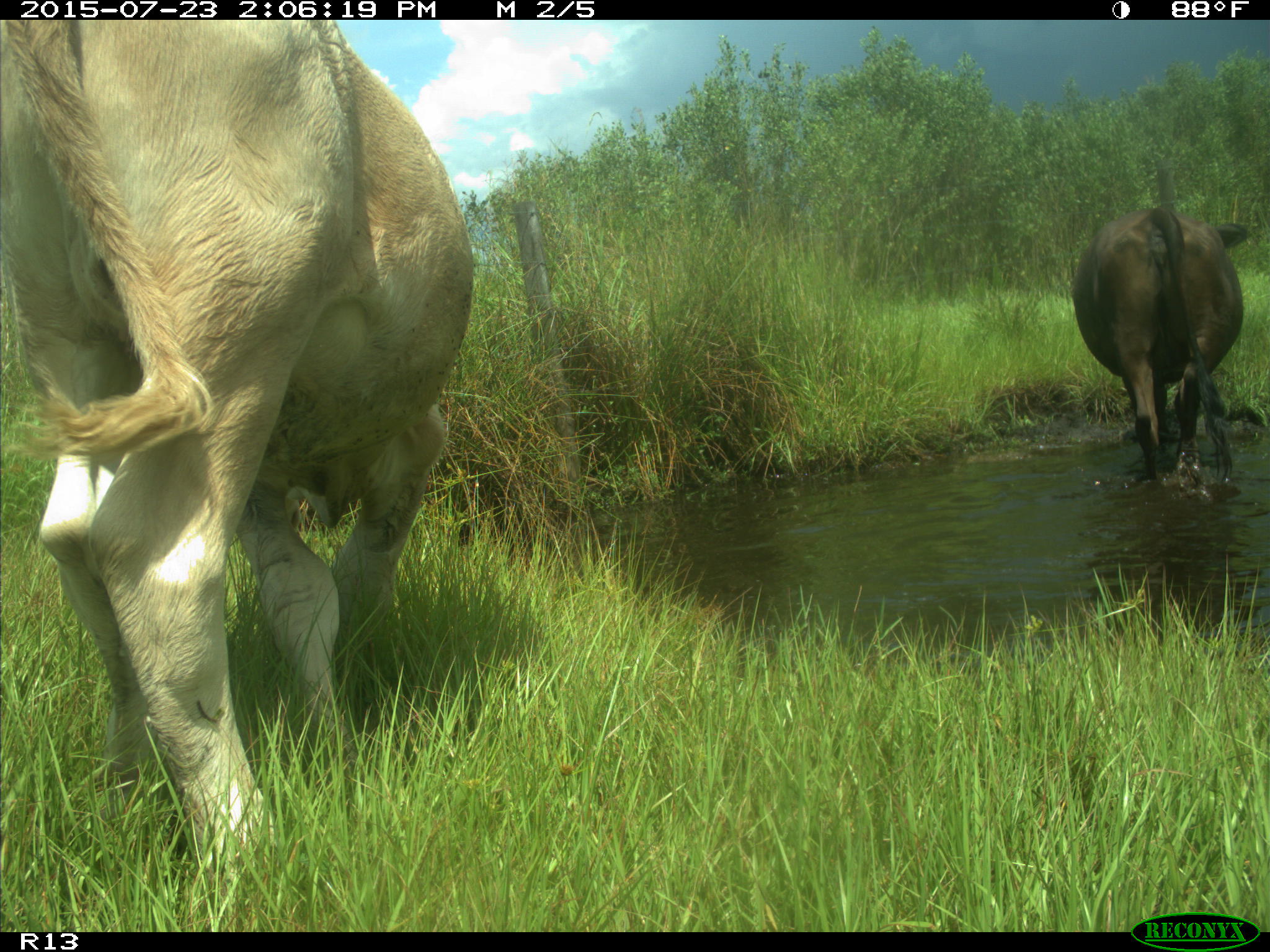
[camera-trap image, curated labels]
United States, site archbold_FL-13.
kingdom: Animalia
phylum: Chordata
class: Mammalia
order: Artiodactyla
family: Bovidae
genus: Bos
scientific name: Bos taurus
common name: domestic cow